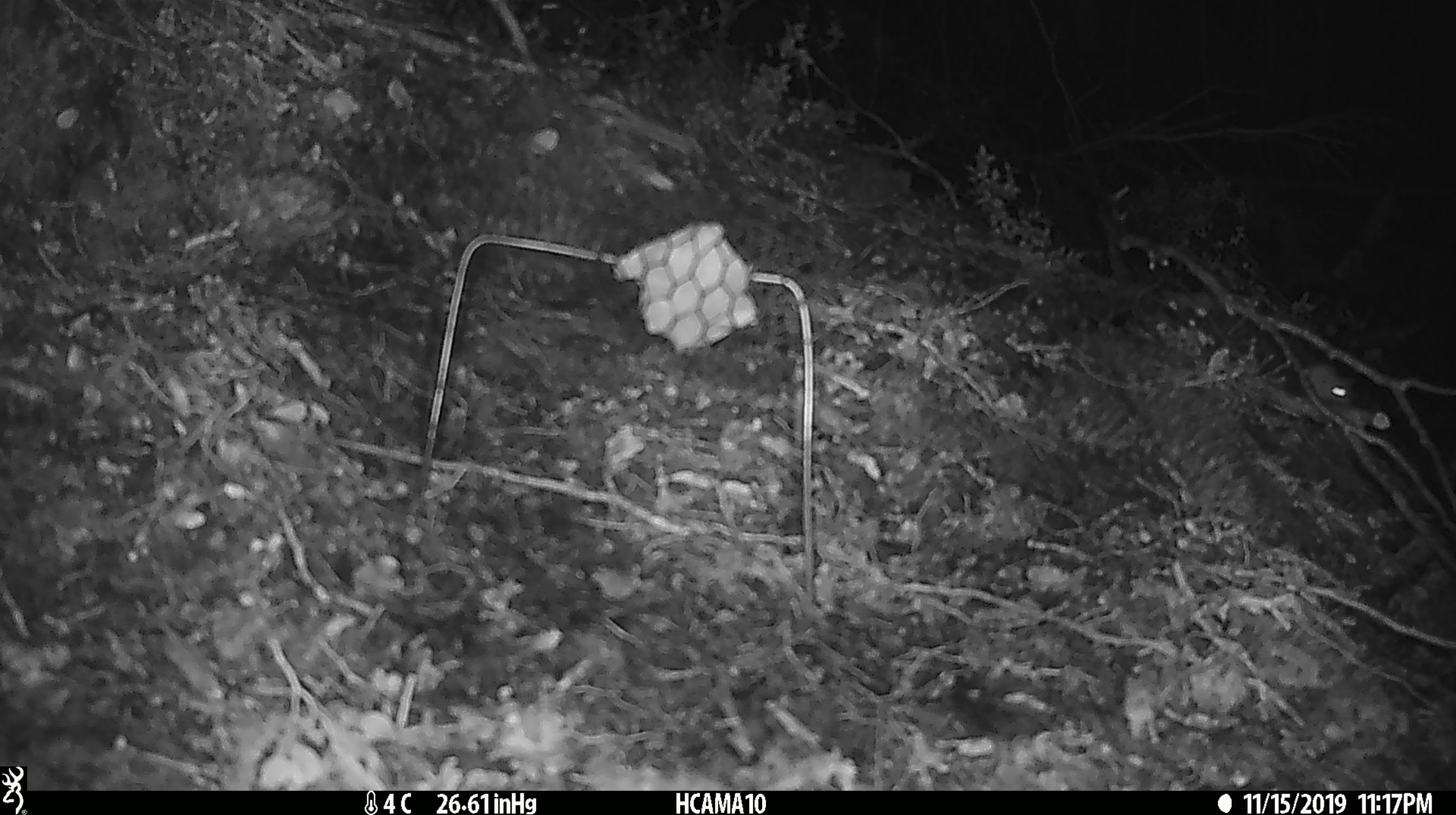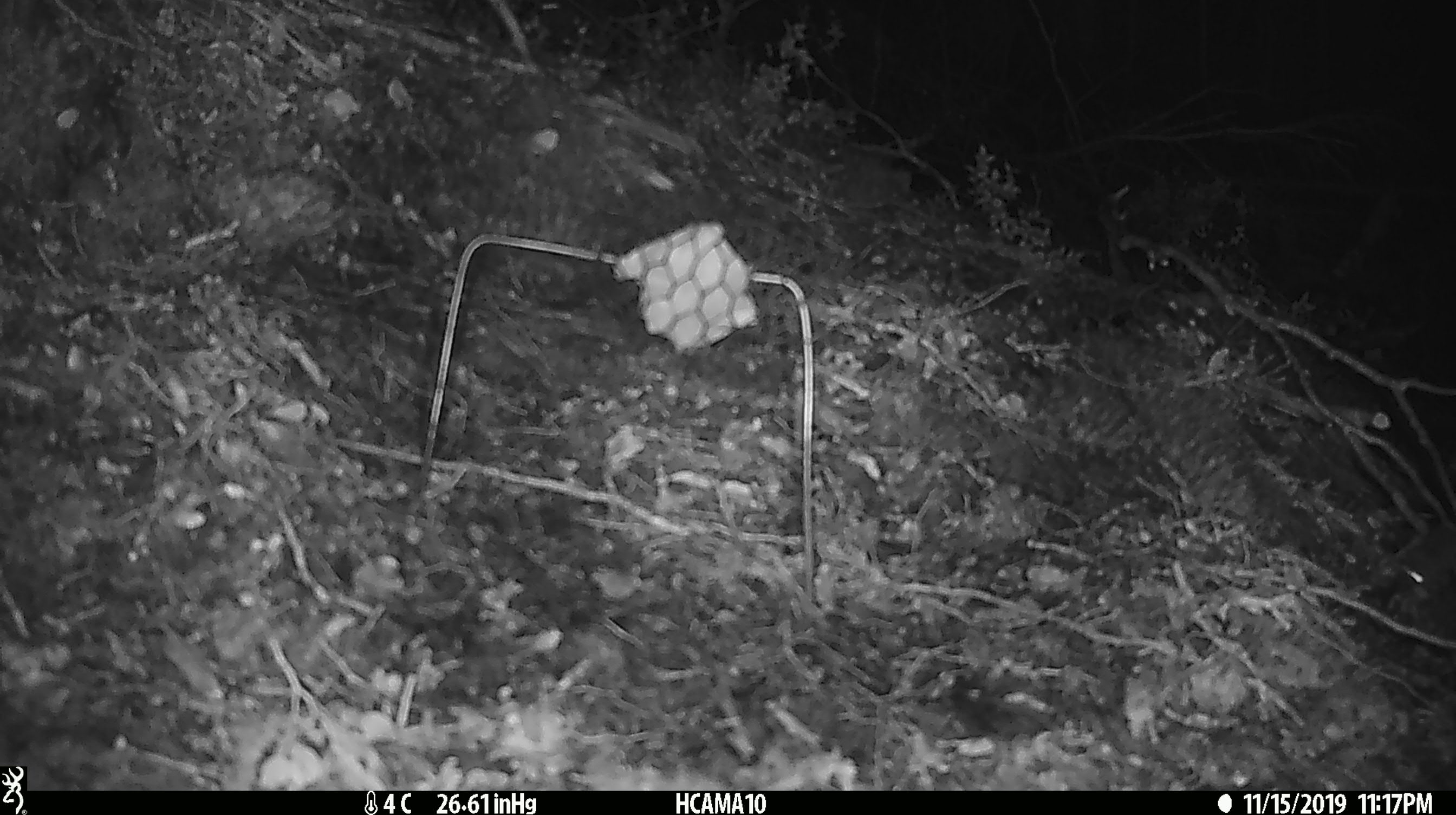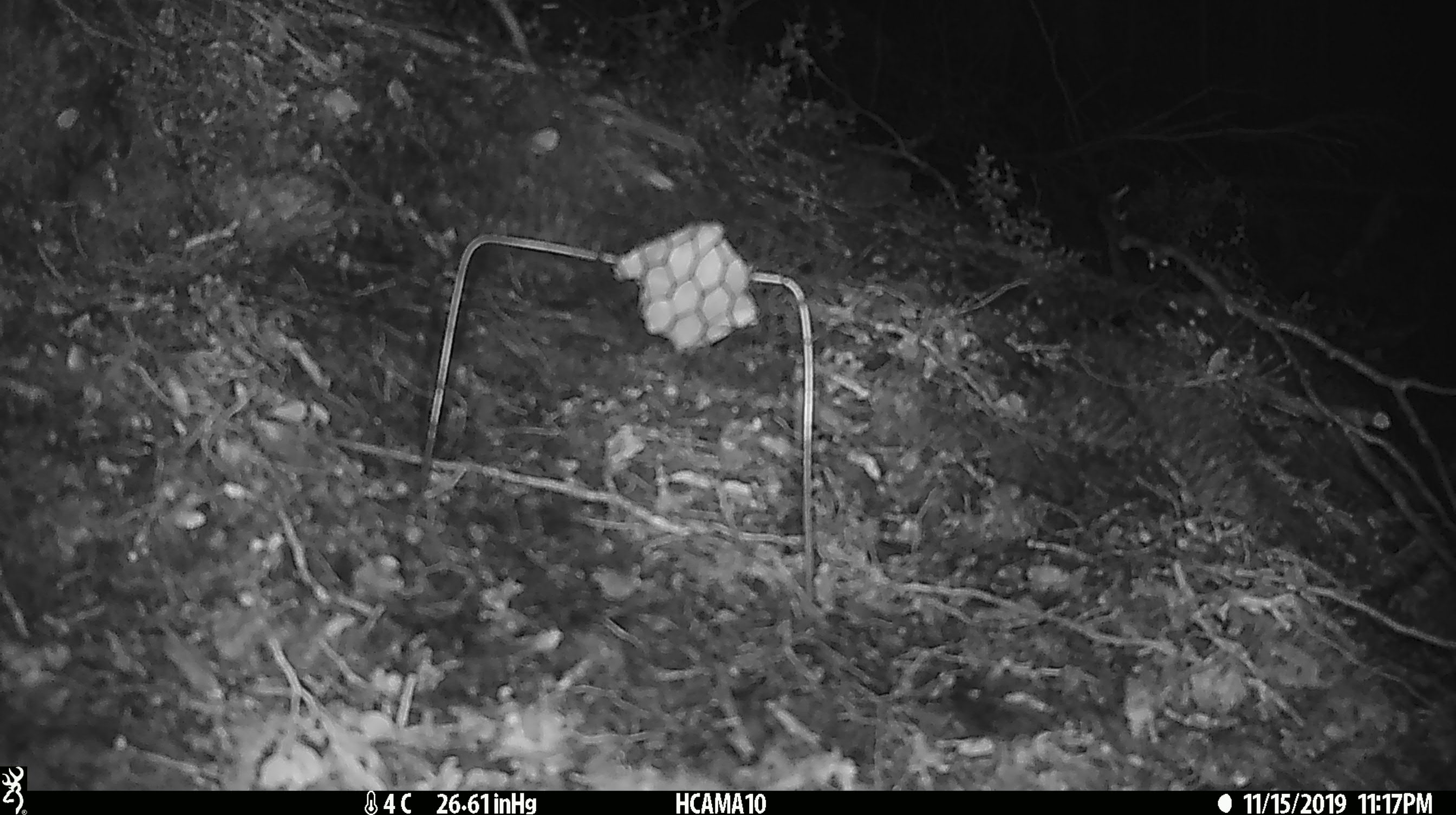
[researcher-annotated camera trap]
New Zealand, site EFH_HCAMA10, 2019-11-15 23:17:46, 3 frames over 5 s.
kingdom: Animalia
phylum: Chordata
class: Mammalia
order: Rodentia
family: Muridae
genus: Mus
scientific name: Mus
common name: mouse